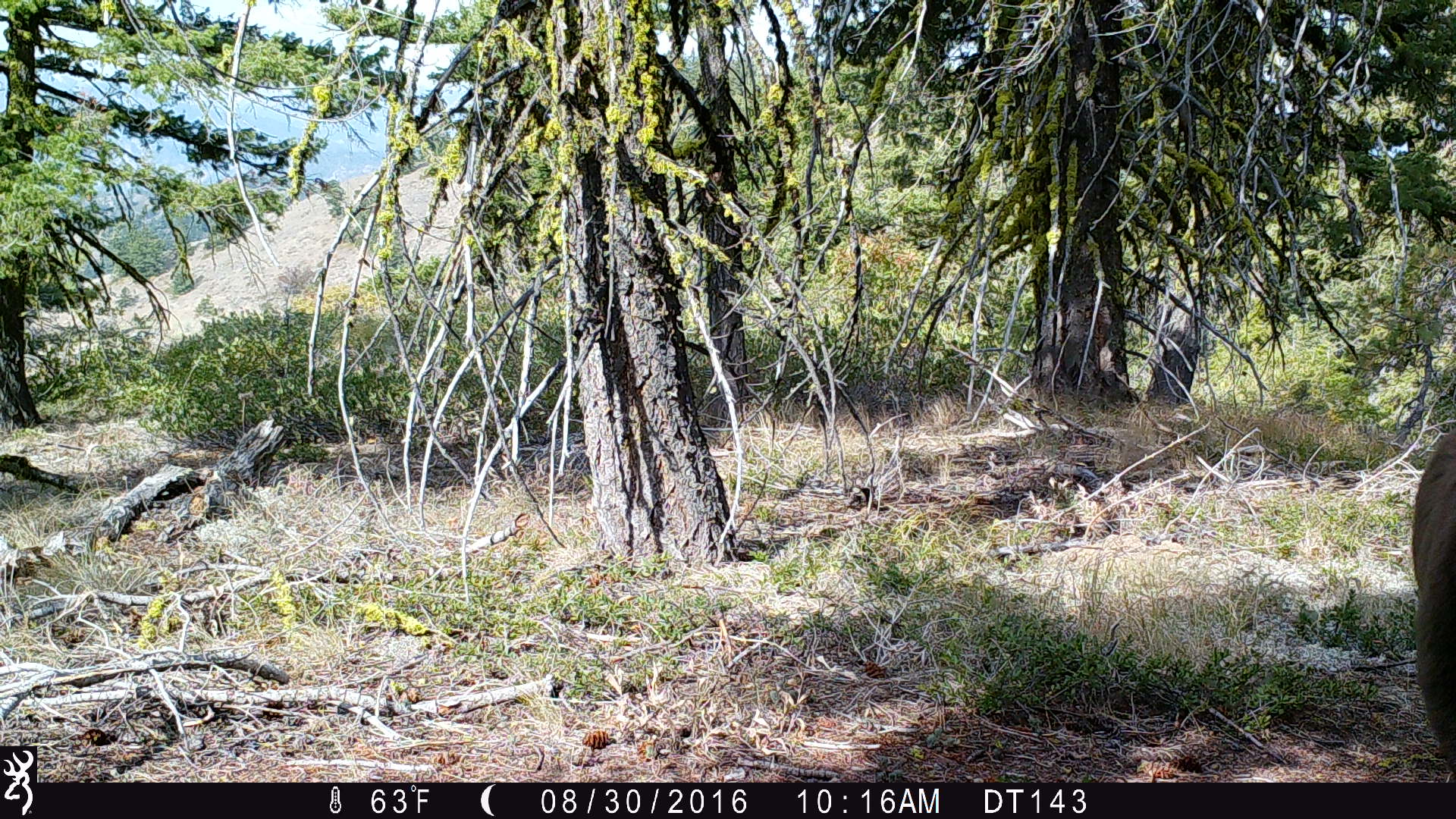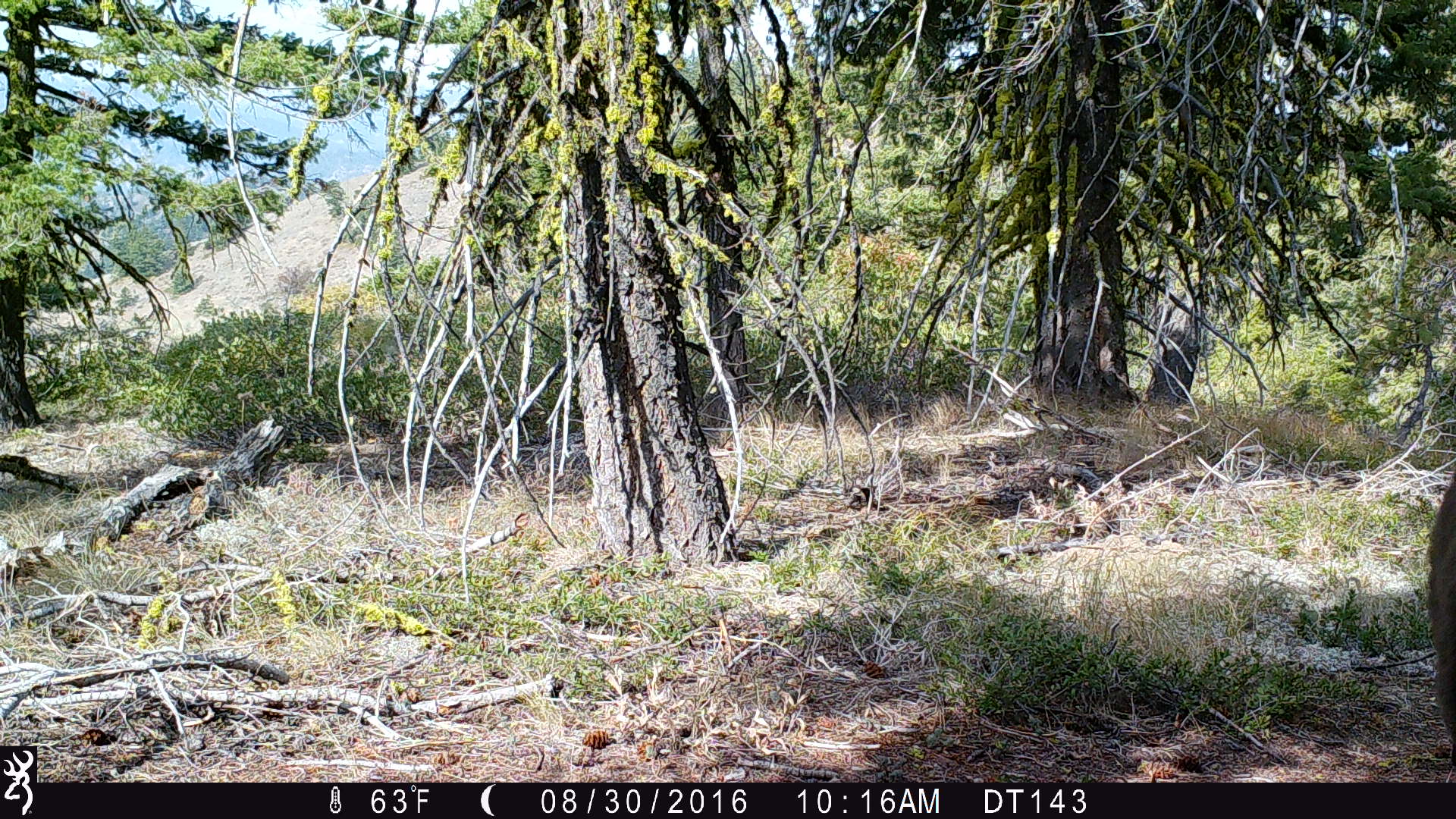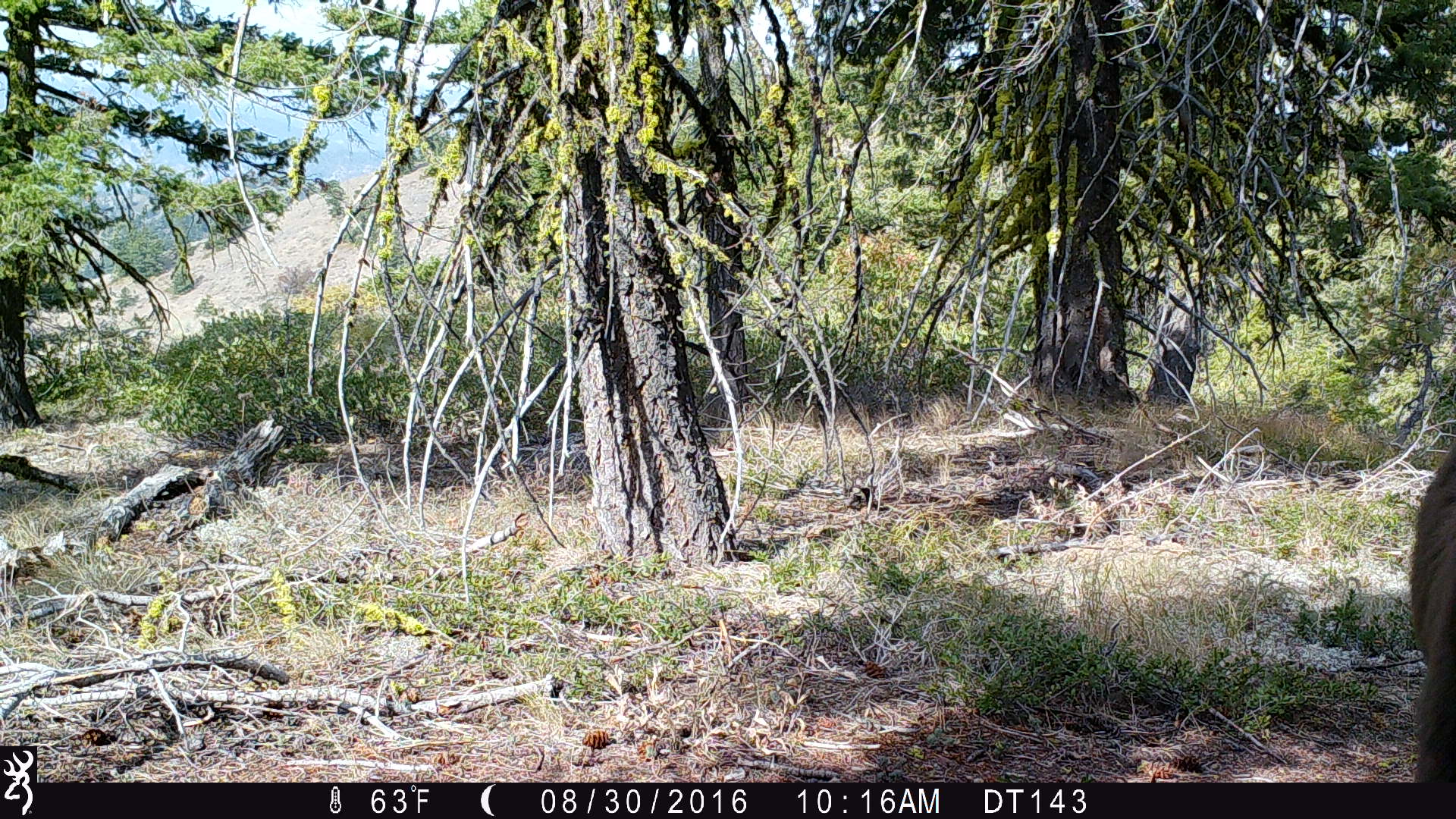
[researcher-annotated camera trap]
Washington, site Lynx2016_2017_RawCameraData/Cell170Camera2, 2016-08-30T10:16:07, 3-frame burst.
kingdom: Animalia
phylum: Chordata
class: Mammalia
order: Carnivora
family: Ursidae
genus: Ursus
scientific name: Ursus americanus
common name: american black bear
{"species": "Ursus americanus (american black bear)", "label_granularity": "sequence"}